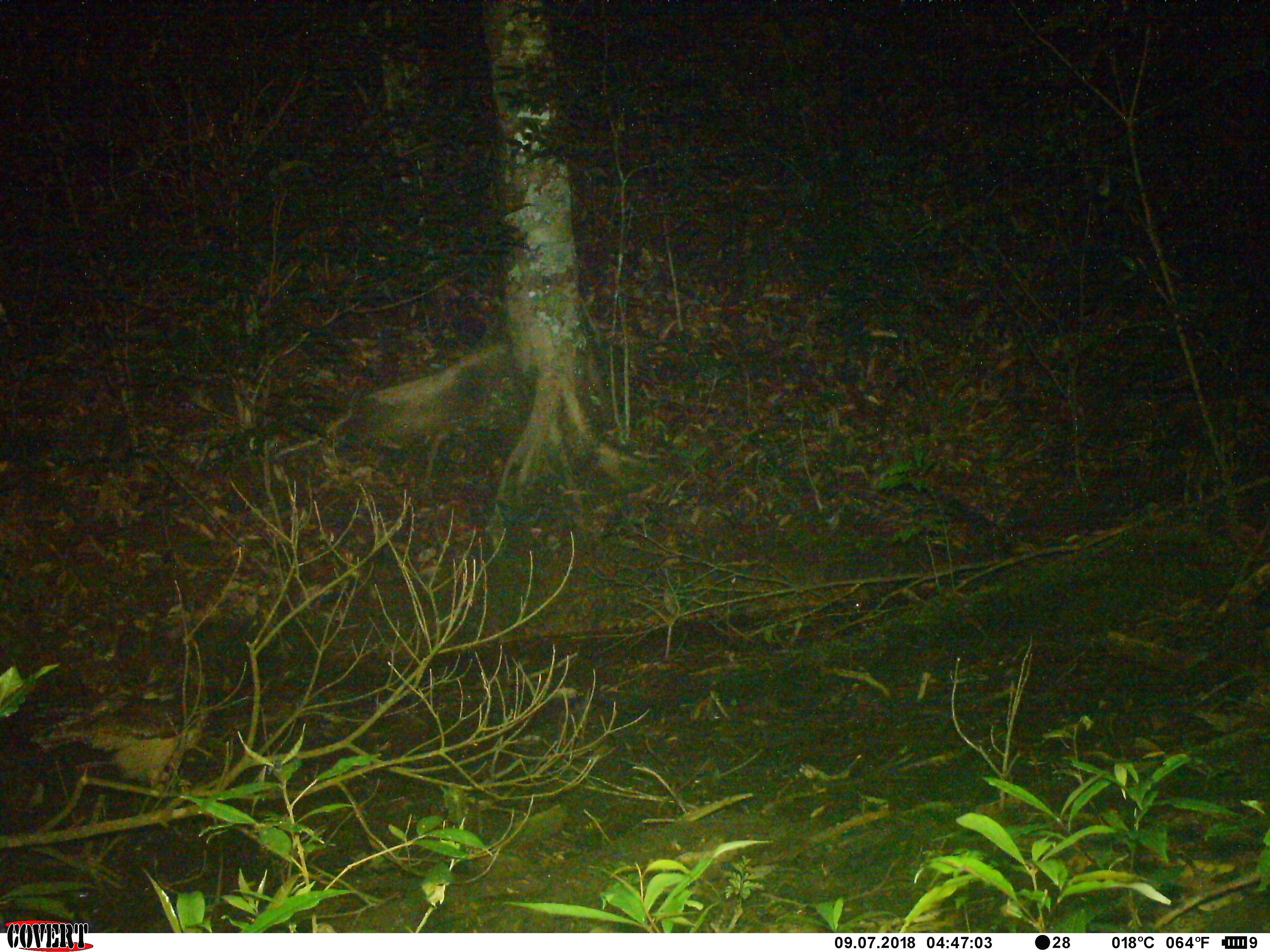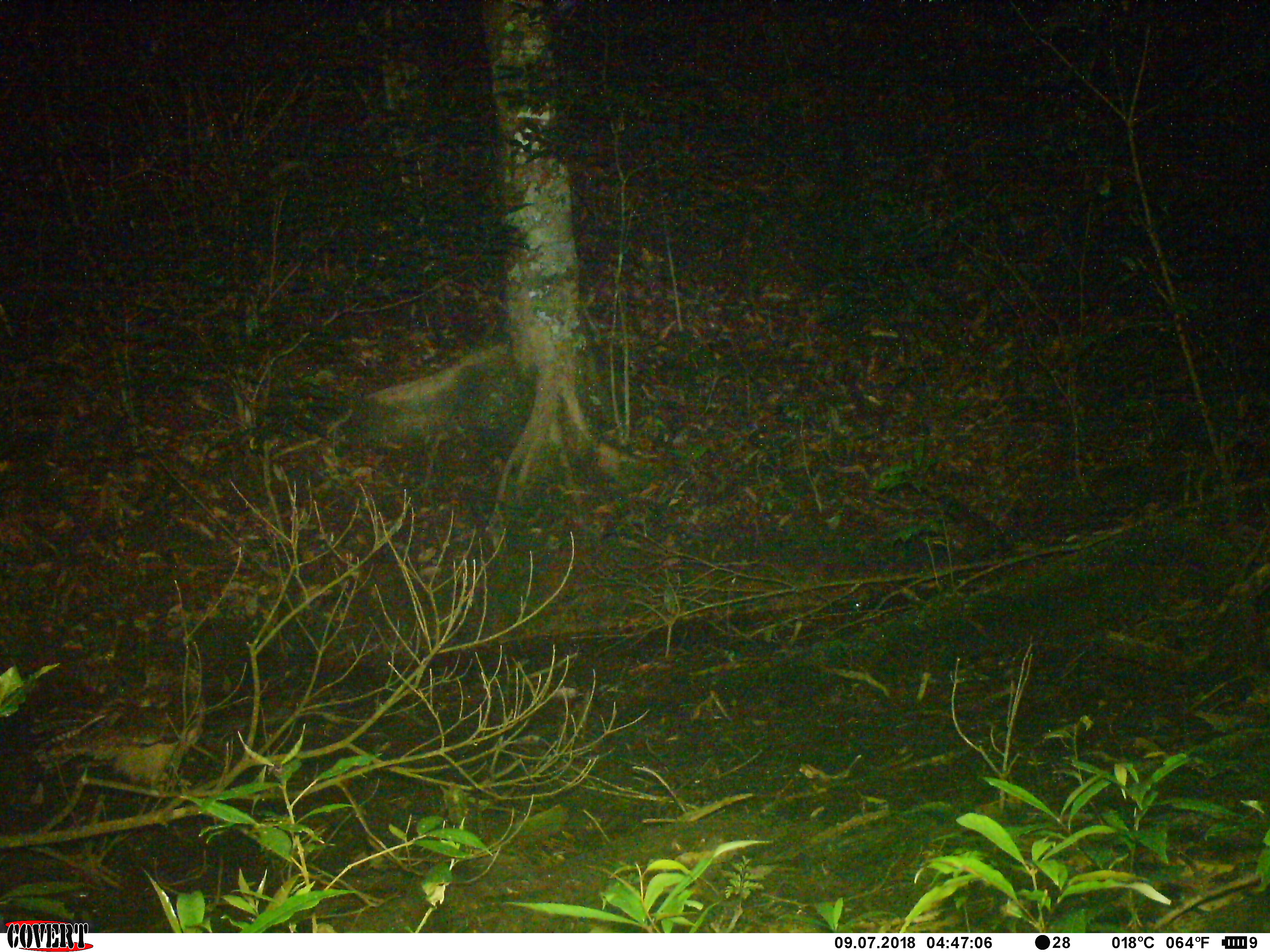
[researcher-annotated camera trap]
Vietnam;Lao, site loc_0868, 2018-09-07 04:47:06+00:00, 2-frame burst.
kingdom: Animalia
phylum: Chordata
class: Aves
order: Strigiformes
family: Strigidae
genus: Strix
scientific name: Strix leptogrammica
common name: brown wood owl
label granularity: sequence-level